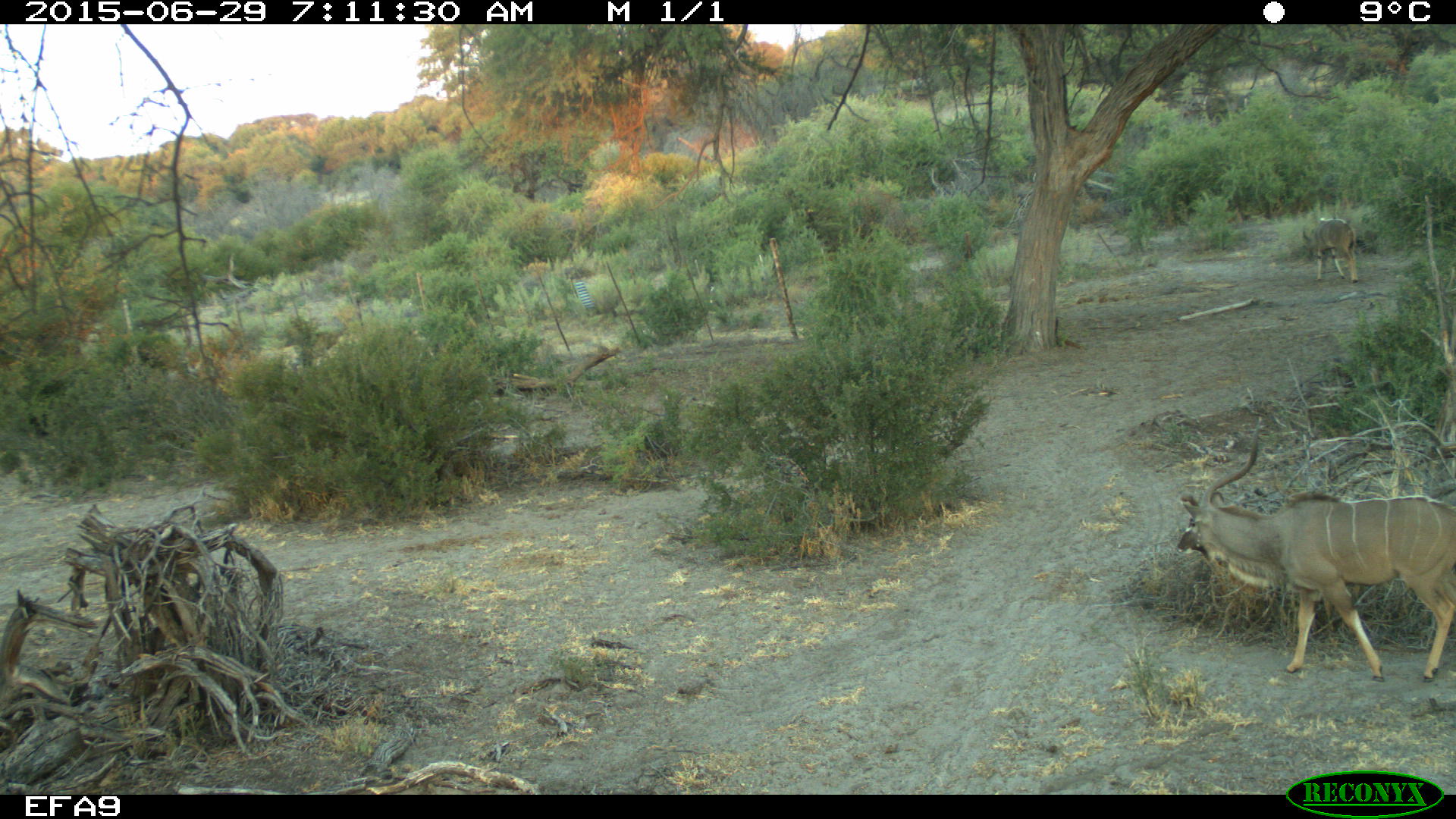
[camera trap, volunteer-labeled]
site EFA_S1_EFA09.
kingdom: Animalia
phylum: Chordata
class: Mammalia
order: Artiodactyla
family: Bovidae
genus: Tragelaphus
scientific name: Tragelaphus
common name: kudu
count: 2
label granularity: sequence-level